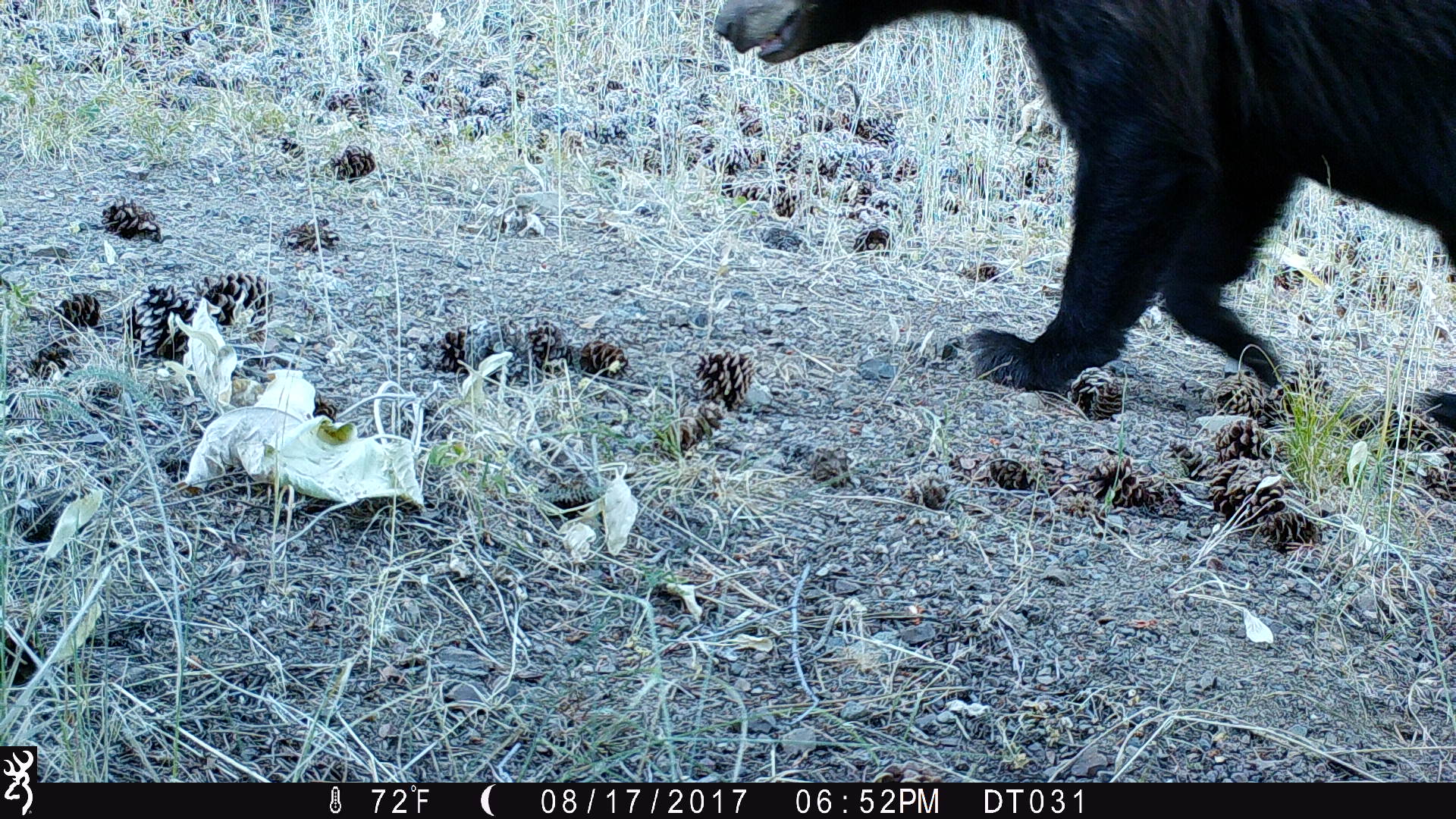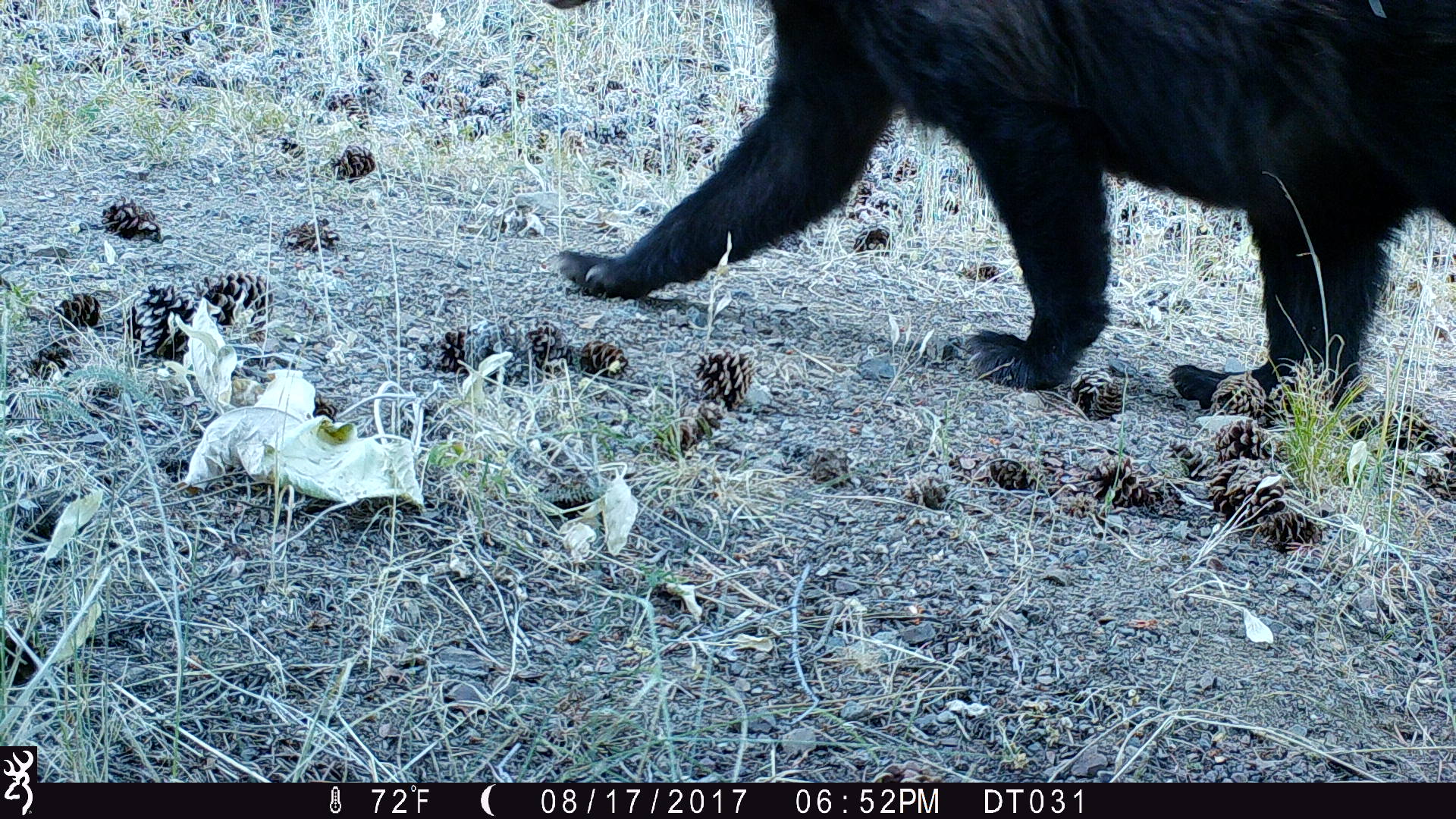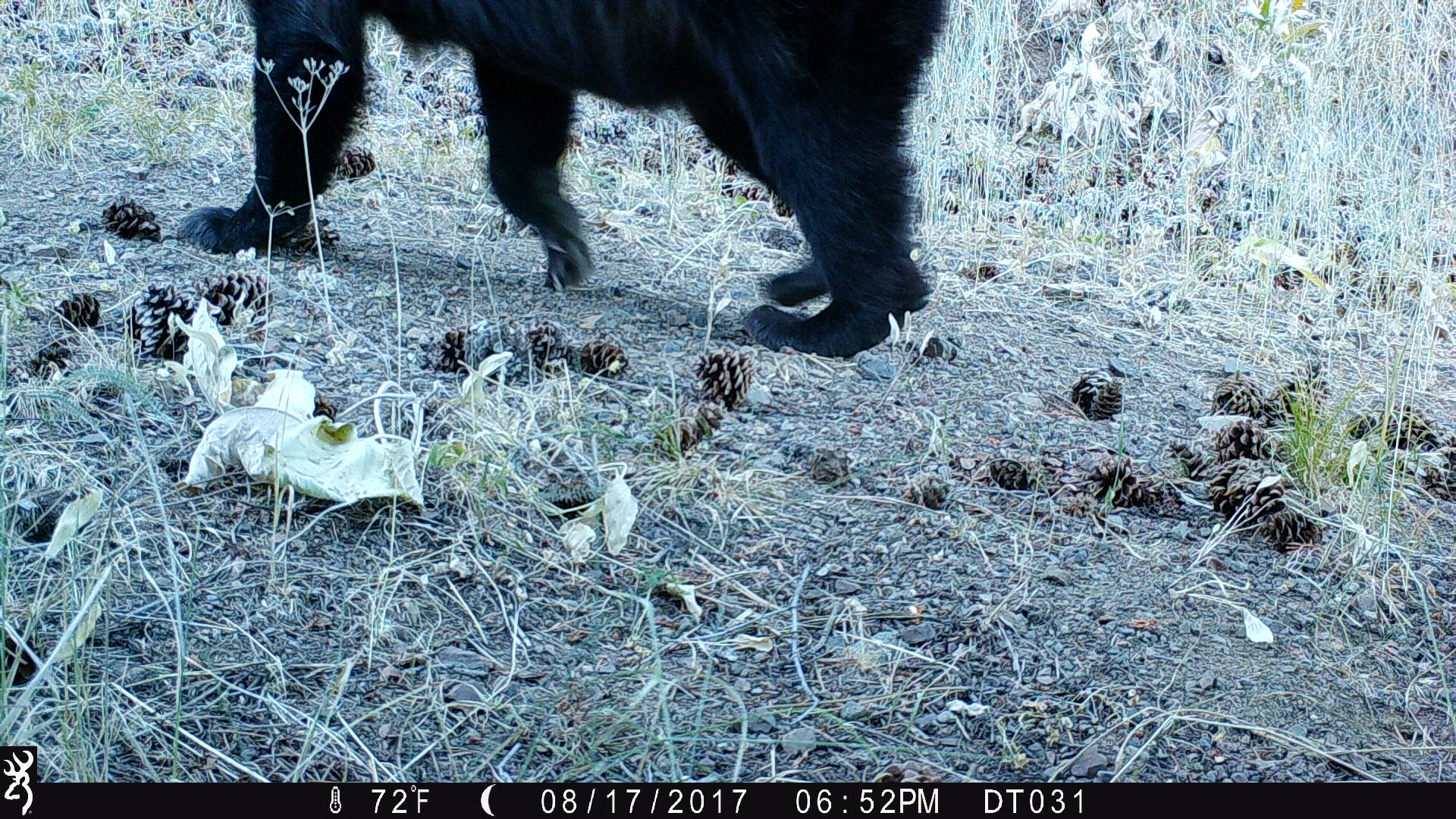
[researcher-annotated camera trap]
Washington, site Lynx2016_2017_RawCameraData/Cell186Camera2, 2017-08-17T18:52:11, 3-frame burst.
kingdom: Animalia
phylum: Chordata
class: Mammalia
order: Carnivora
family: Ursidae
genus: Ursus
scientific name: Ursus americanus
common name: american black bear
Ursus americanus (american black bear). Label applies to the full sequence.